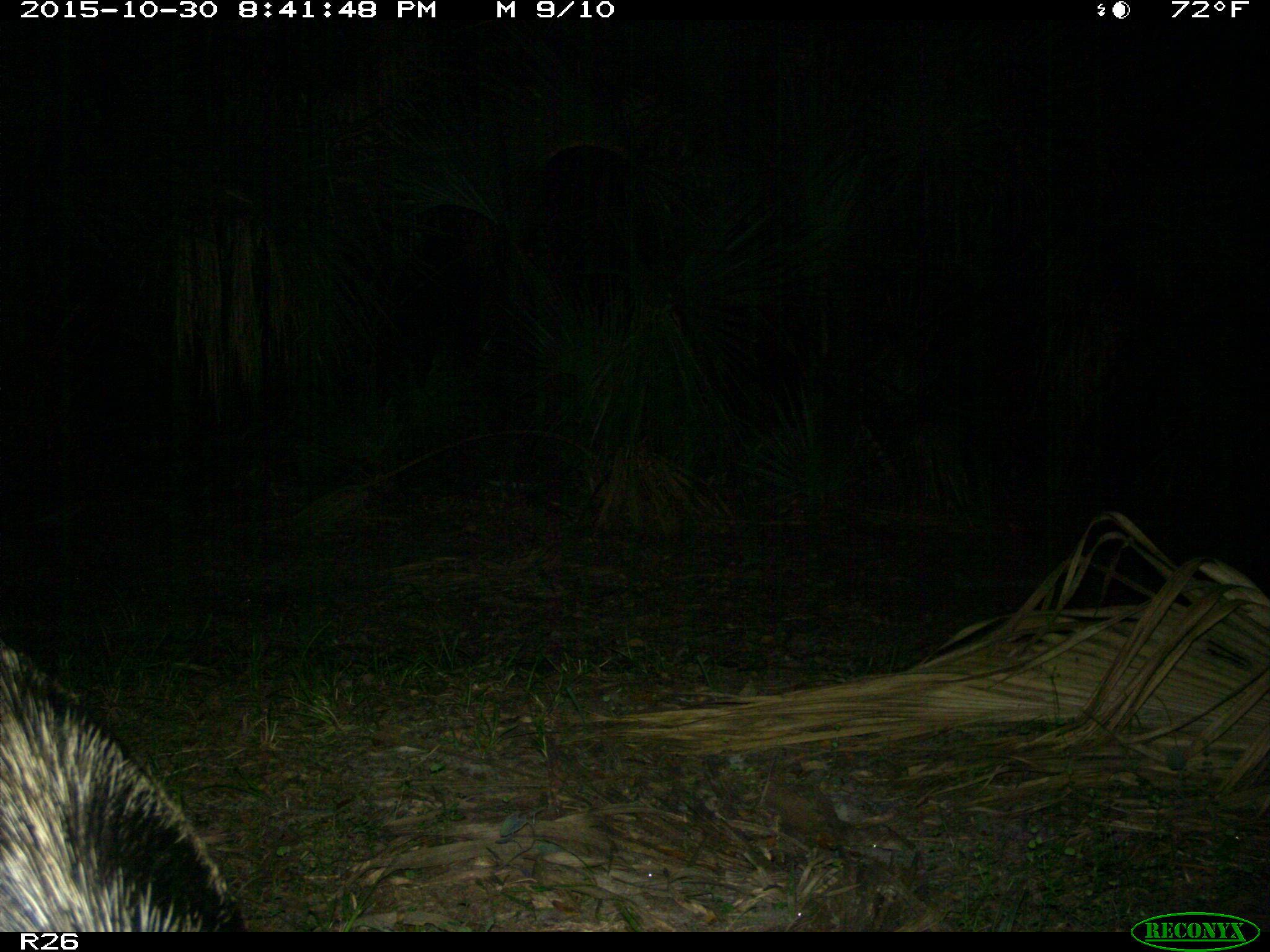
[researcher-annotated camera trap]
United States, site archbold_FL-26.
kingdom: Animalia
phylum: Chordata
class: Mammalia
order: Artiodactyla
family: Suidae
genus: Sus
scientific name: Sus scrofa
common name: wild boar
Sus scrofa (wild boar).